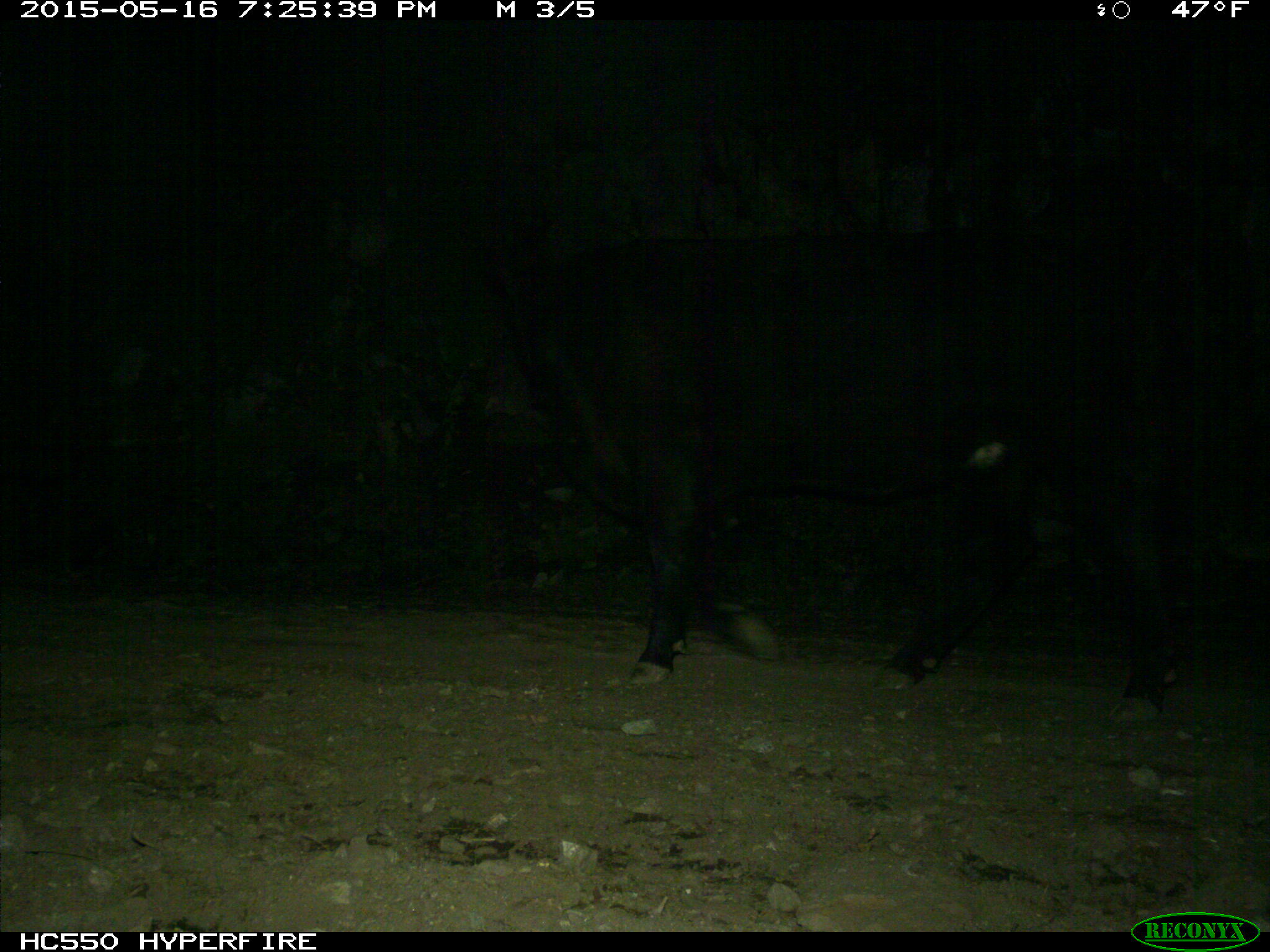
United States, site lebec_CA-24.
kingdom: Animalia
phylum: Chordata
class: Mammalia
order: Artiodactyla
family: Bovidae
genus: Bos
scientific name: Bos taurus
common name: domestic cow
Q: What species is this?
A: Bos taurus (domestic cow).